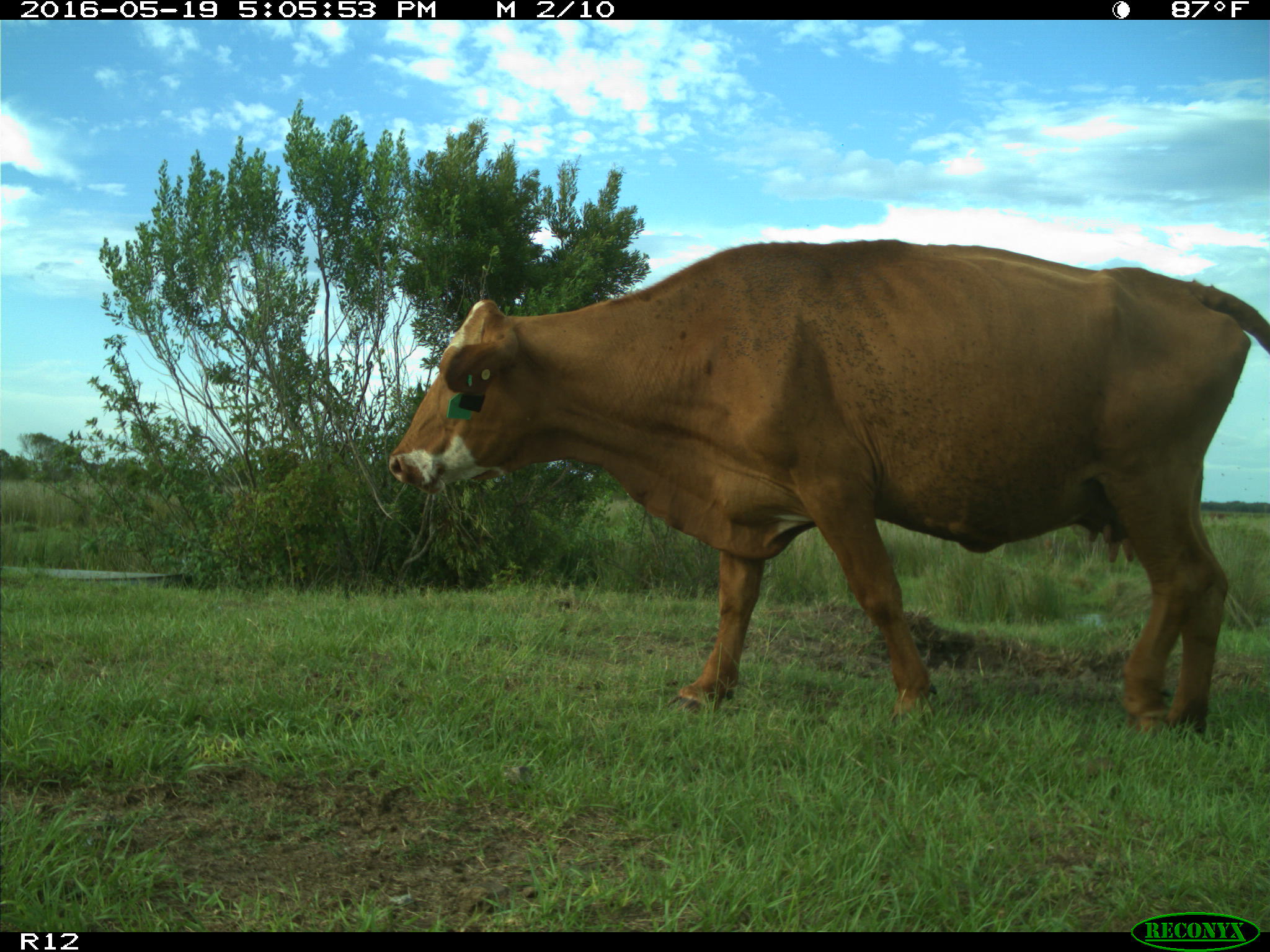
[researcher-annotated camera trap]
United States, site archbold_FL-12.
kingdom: Animalia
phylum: Chordata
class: Mammalia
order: Artiodactyla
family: Bovidae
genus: Bos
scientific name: Bos taurus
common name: domestic cow